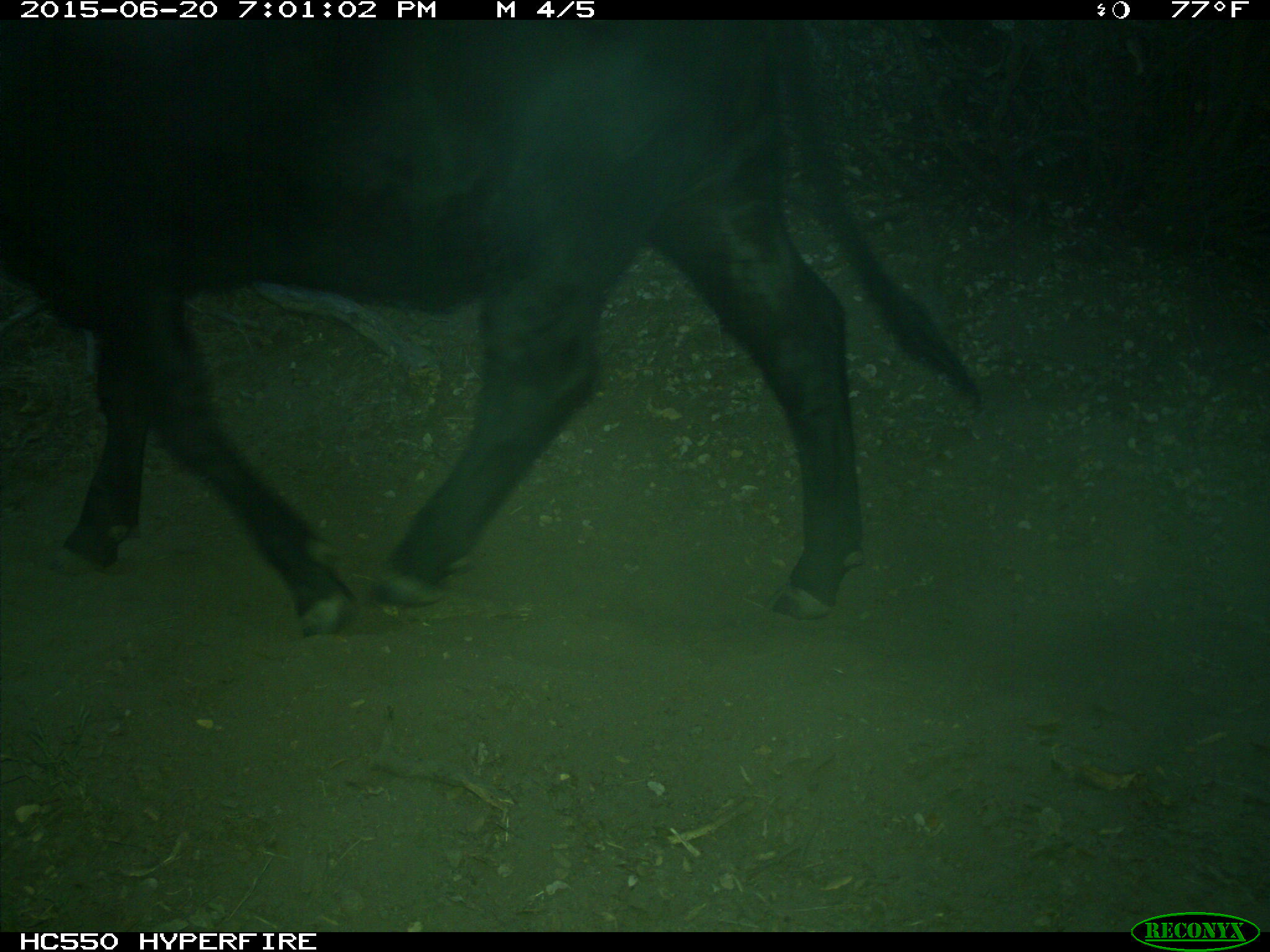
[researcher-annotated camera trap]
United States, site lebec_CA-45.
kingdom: Animalia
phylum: Chordata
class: Mammalia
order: Artiodactyla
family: Bovidae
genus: Bos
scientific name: Bos taurus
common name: domestic cow